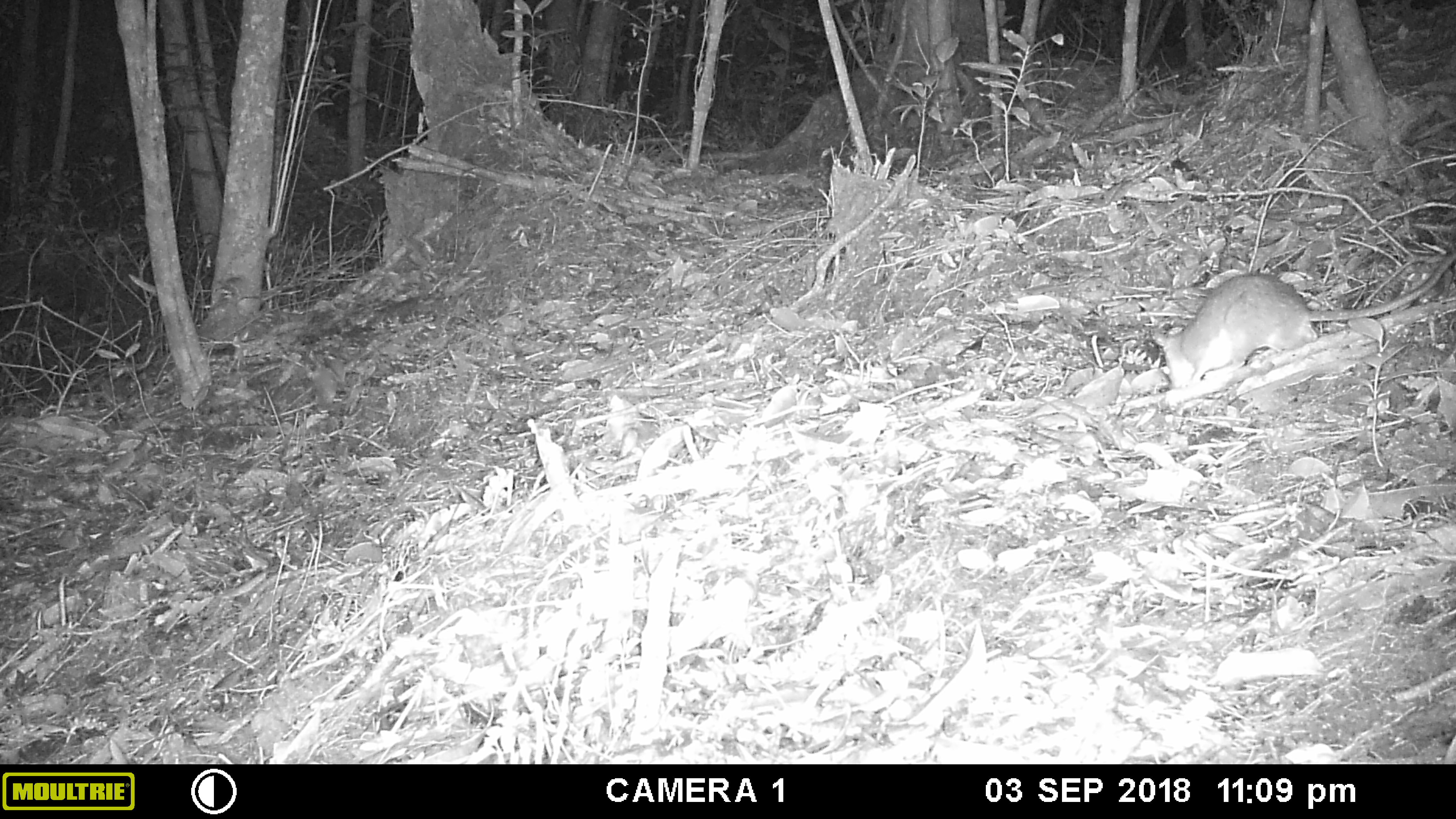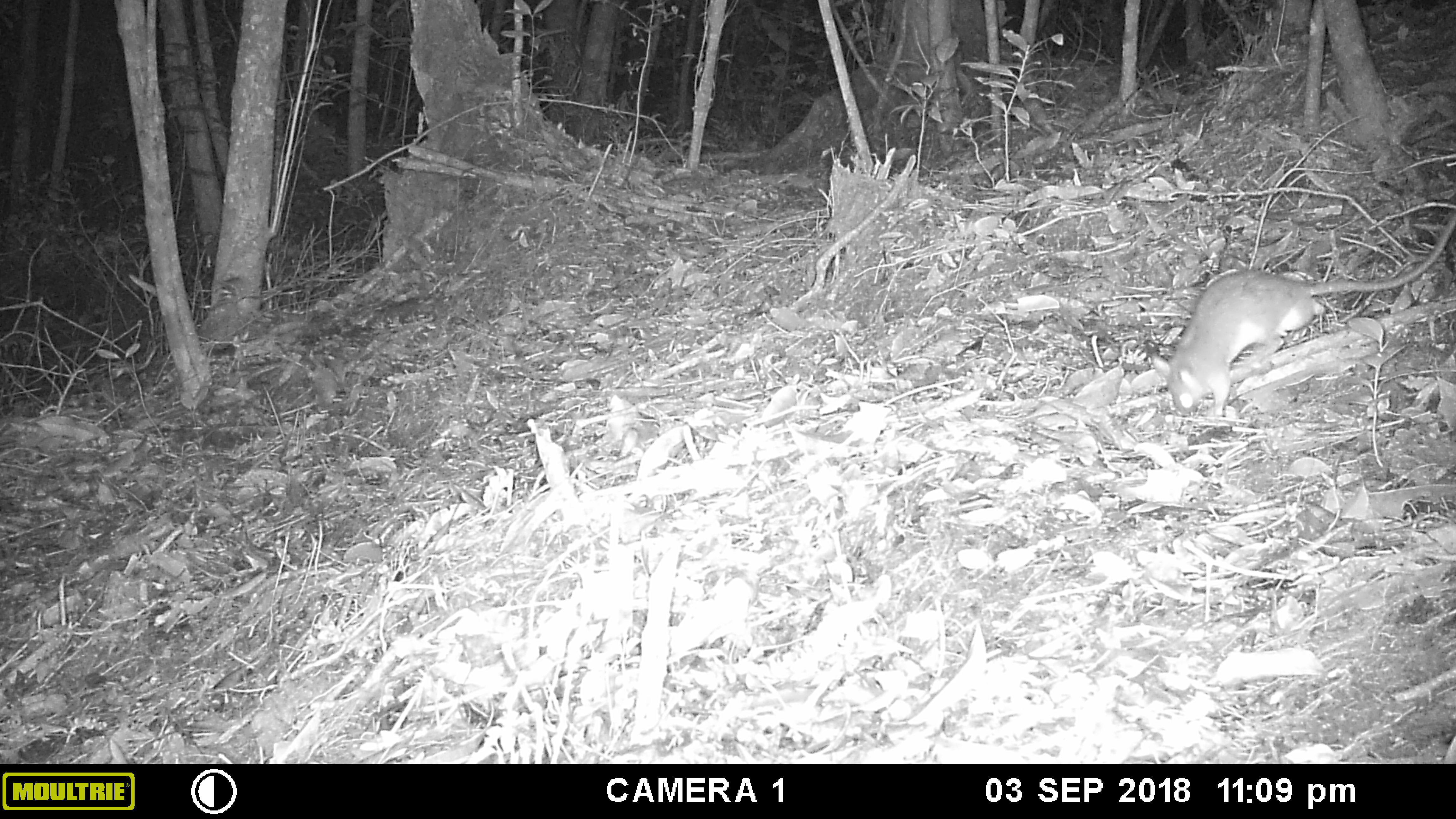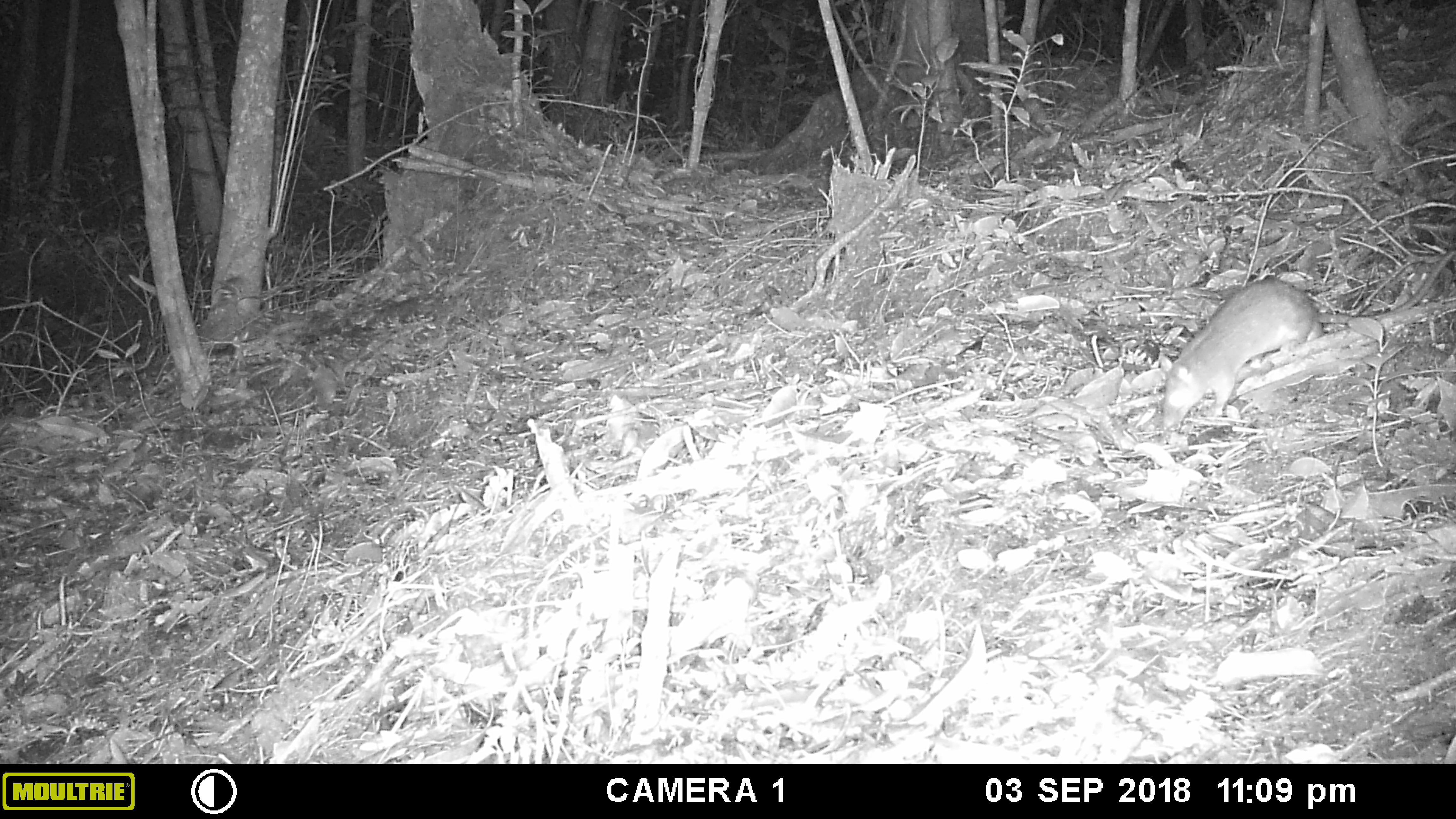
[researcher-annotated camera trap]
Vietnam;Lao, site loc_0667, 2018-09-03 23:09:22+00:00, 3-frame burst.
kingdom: Animalia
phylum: Chordata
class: Mammalia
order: Rodentia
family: Muridae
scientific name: Muridae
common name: old-world mice and rats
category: unidentified murid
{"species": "unidentified murid (old-world mice and rats) (Muridae)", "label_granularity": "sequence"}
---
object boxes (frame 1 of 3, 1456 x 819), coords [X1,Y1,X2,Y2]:
unidentified murid: [1149,249,1454,388]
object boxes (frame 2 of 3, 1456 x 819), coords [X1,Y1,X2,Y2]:
unidentified murid: [1149,210,1455,415]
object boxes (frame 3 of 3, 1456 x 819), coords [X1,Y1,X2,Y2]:
unidentified murid: [1157,248,1453,432]